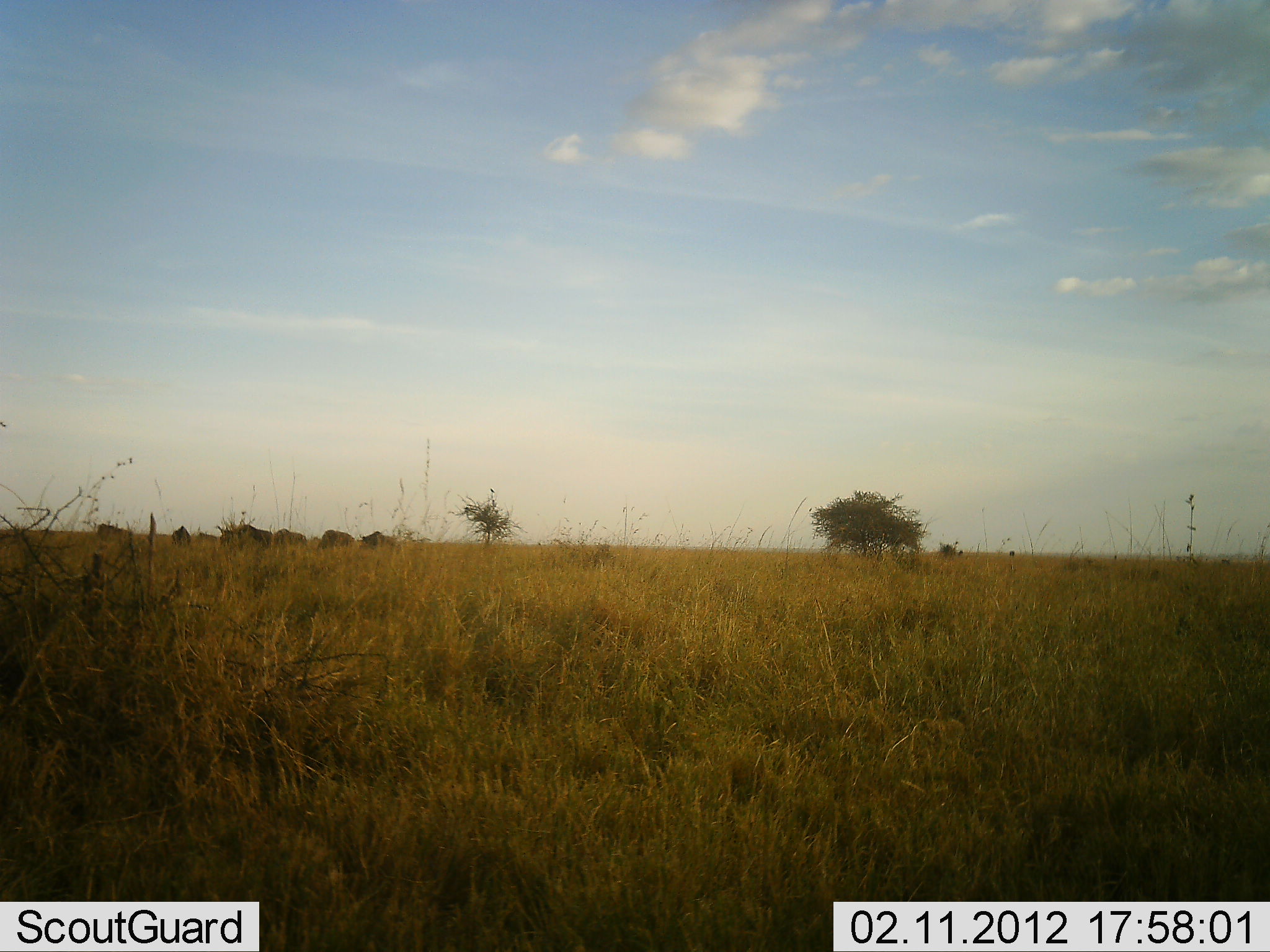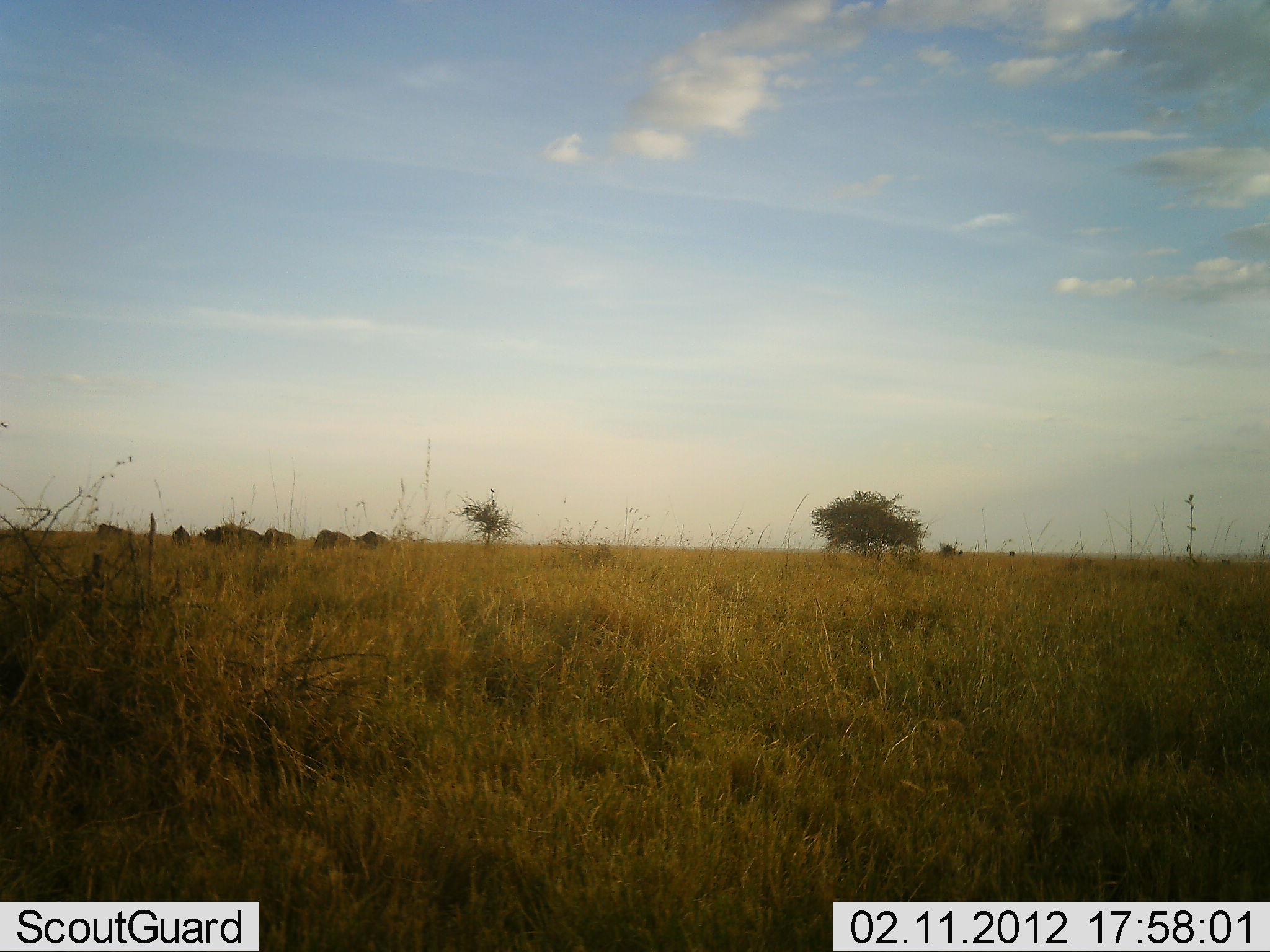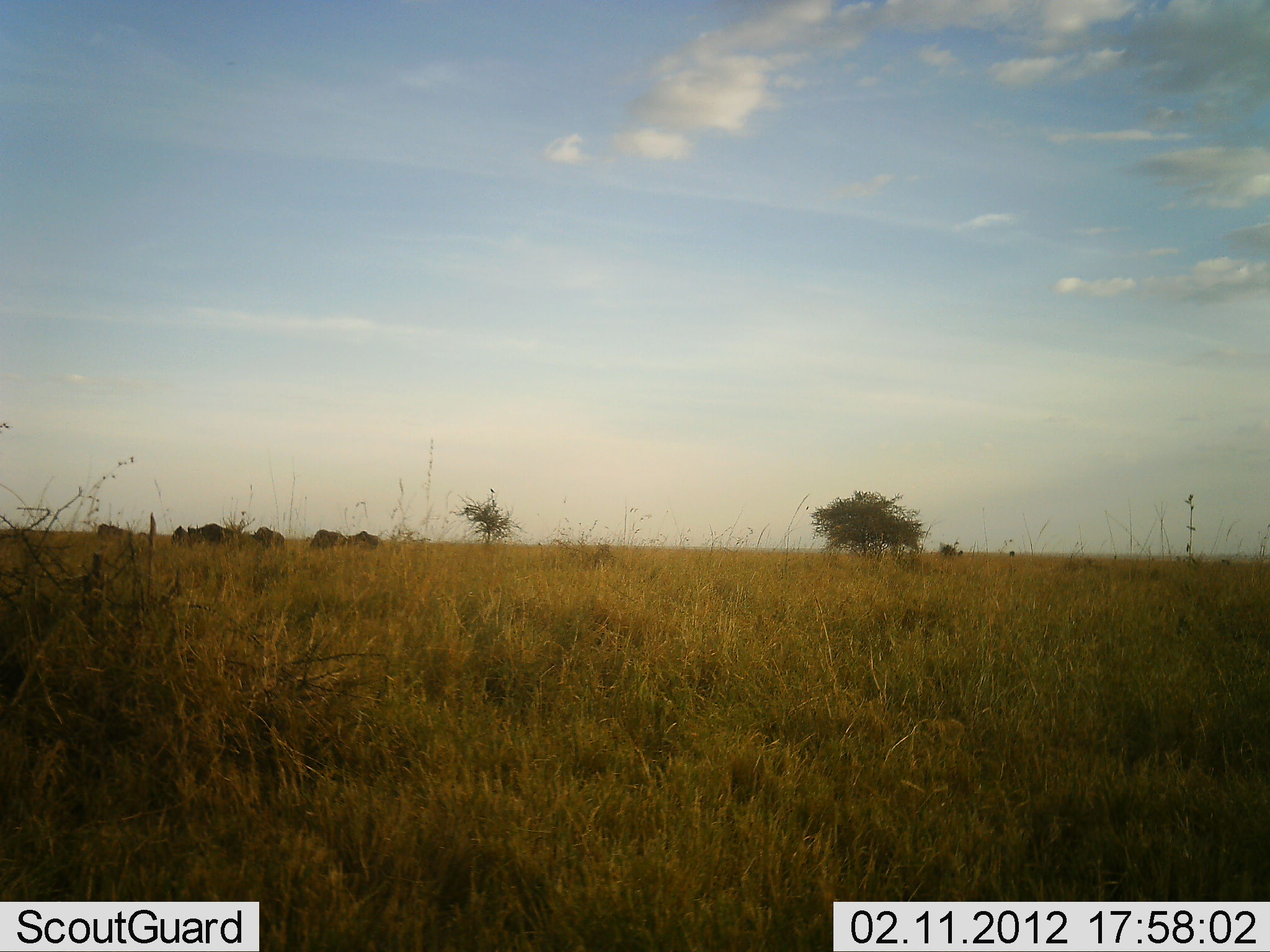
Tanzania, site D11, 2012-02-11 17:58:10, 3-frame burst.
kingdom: Animalia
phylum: Chordata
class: Mammalia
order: Artiodactyla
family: Bovidae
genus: Connochaetes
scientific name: Connochaetes taurinus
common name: blue wildebeest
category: wildebeest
Wildebeest (blue wildebeest) (Connochaetes taurinus), count 5. Behavior (volunteer vote fractions): standing 20%, resting 0%, moving 93%, interacting 0%. Young present (vote fraction): 0%. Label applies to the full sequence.